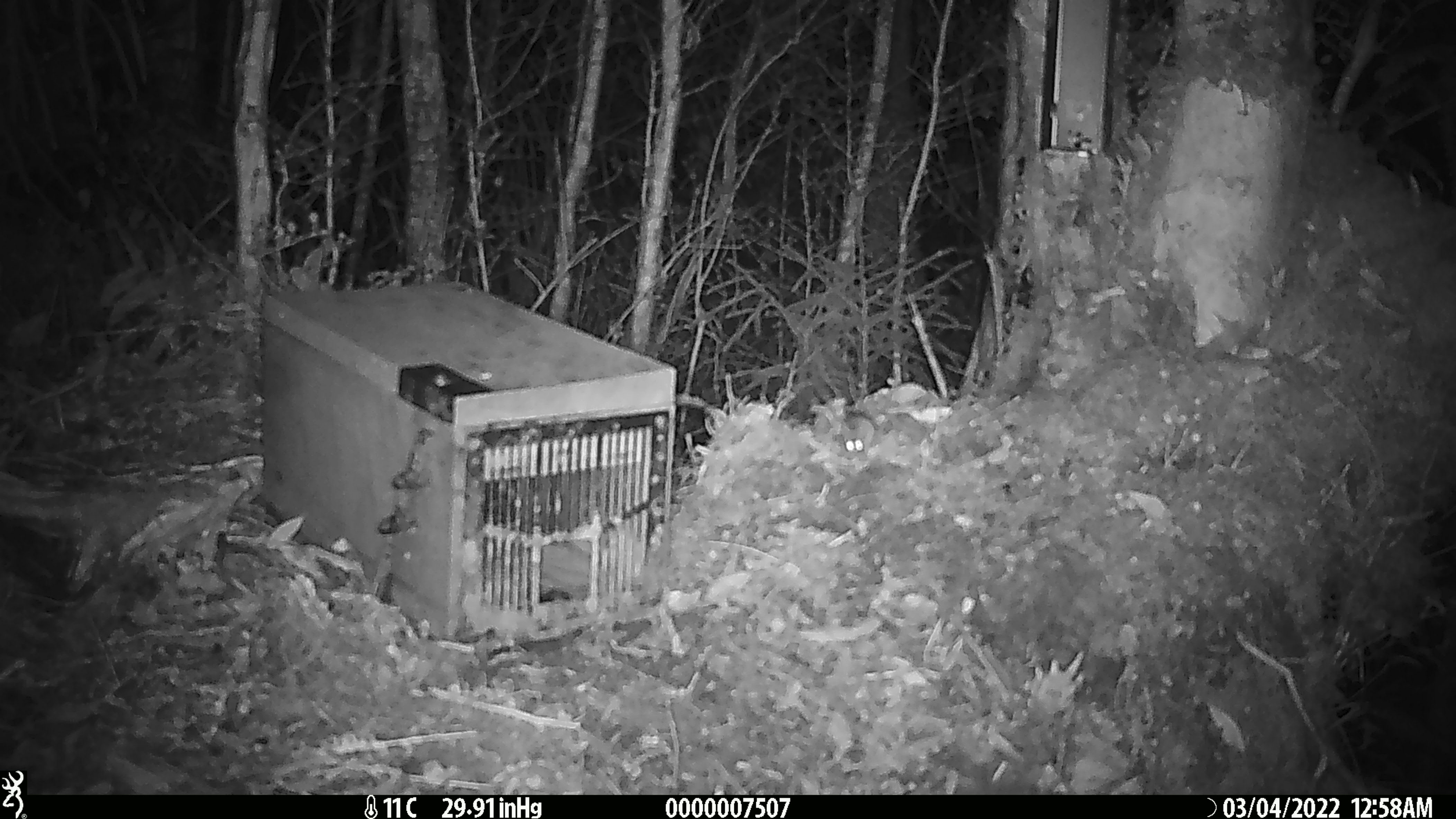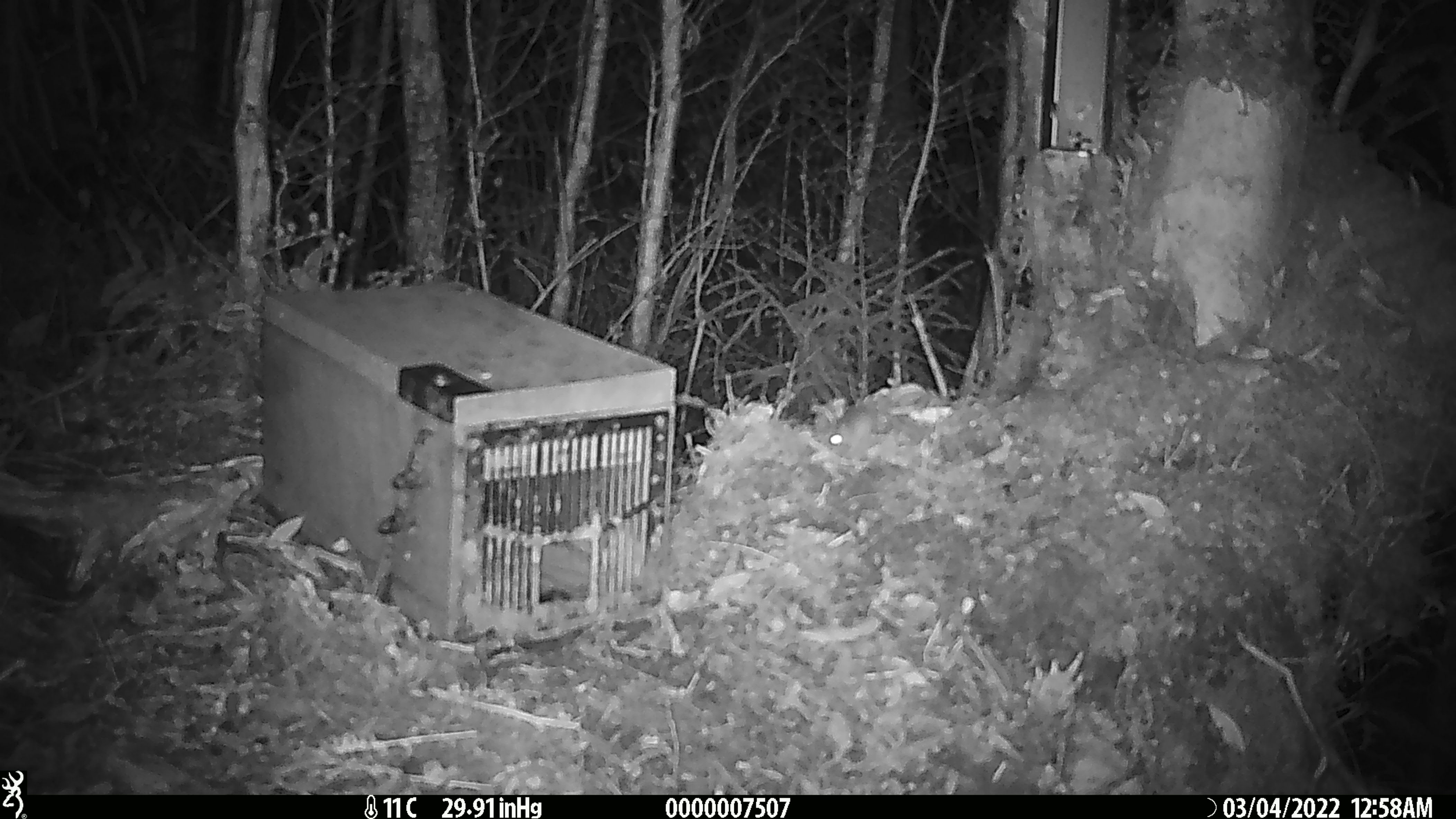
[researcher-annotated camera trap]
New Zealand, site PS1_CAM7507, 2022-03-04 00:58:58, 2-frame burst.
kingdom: Animalia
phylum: Chordata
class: Mammalia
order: Rodentia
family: Muridae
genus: Mus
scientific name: Mus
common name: mouse